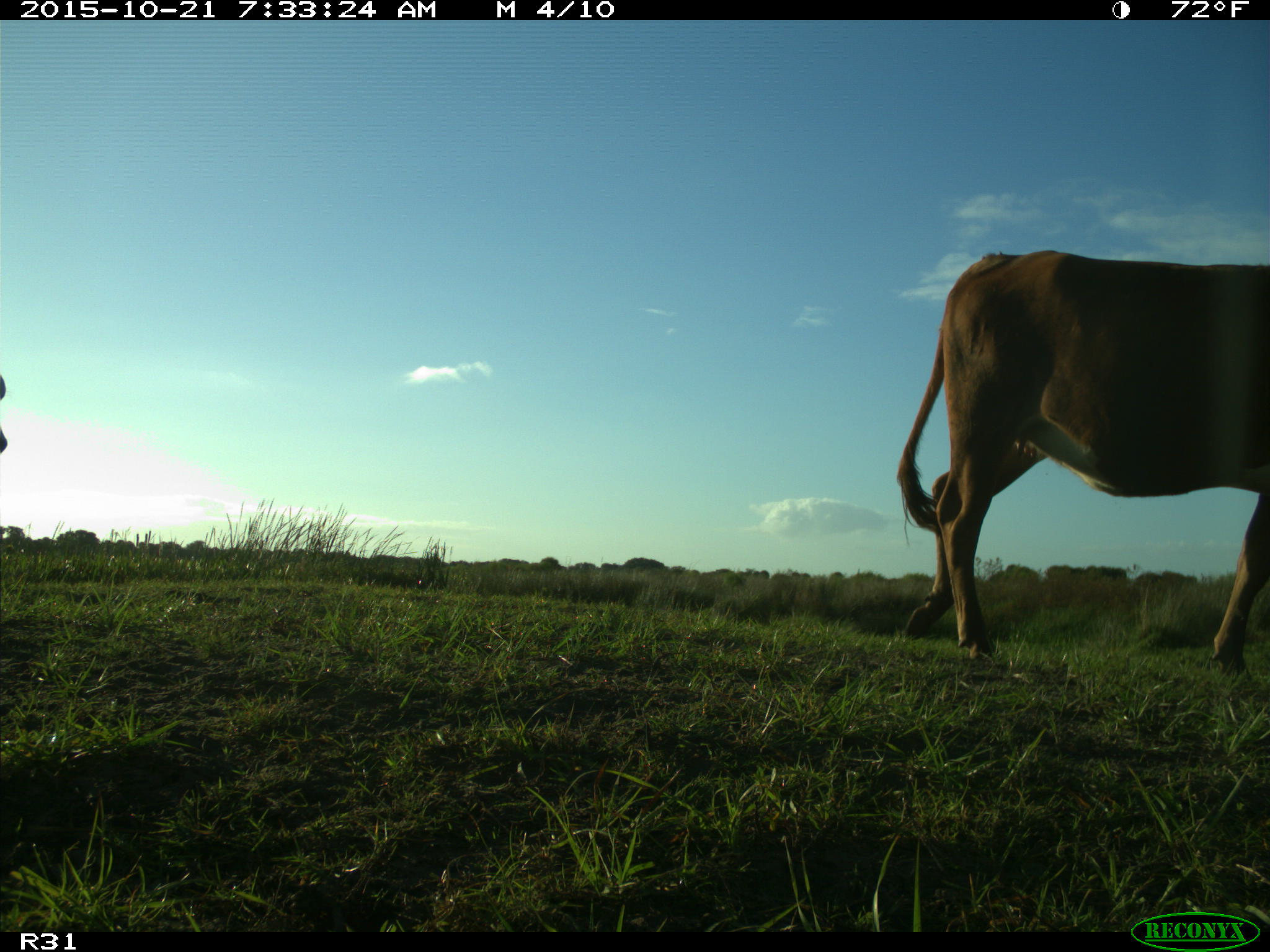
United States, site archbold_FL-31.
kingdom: Animalia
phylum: Chordata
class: Mammalia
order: Artiodactyla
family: Bovidae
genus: Bos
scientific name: Bos taurus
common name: domestic cow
Bos taurus (domestic cow).